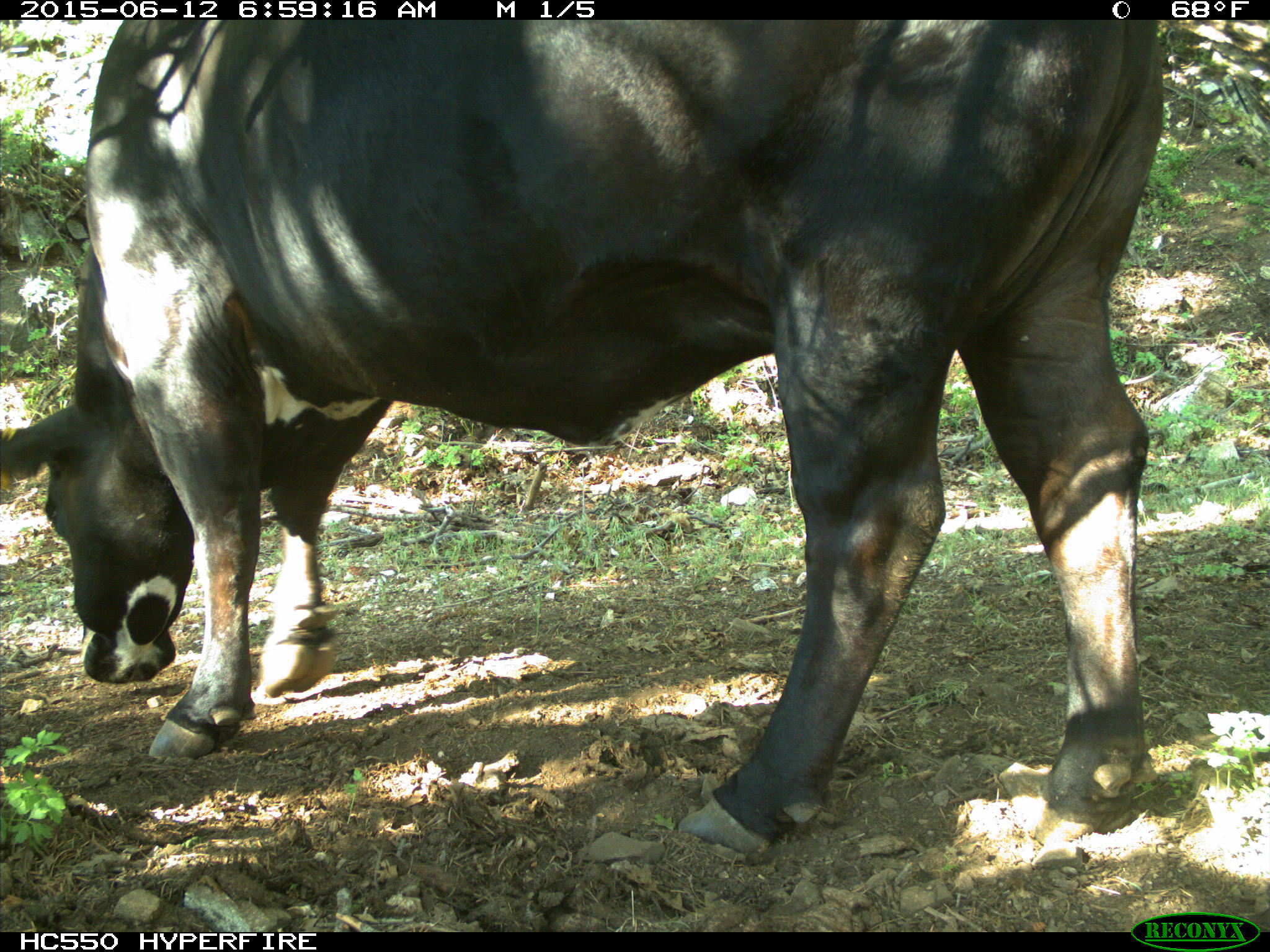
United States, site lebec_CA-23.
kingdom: Animalia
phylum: Chordata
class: Mammalia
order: Artiodactyla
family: Bovidae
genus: Bos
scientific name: Bos taurus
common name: domestic cow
Bos taurus (domestic cow).